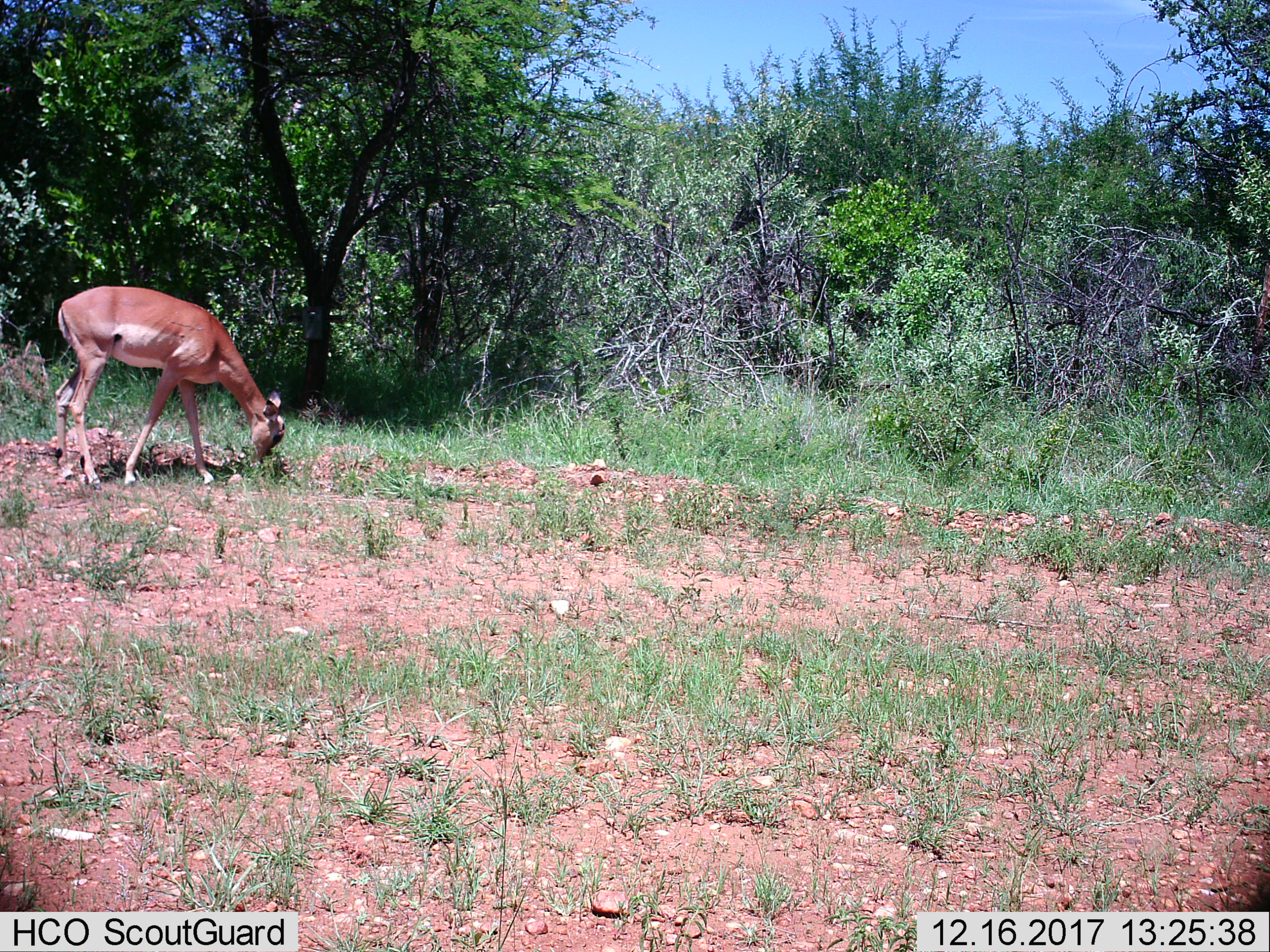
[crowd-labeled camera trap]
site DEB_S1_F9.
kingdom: Animalia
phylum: Chordata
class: Mammalia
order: Artiodactyla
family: Bovidae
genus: Aepyceros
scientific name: Aepyceros melampus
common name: impala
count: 1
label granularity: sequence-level